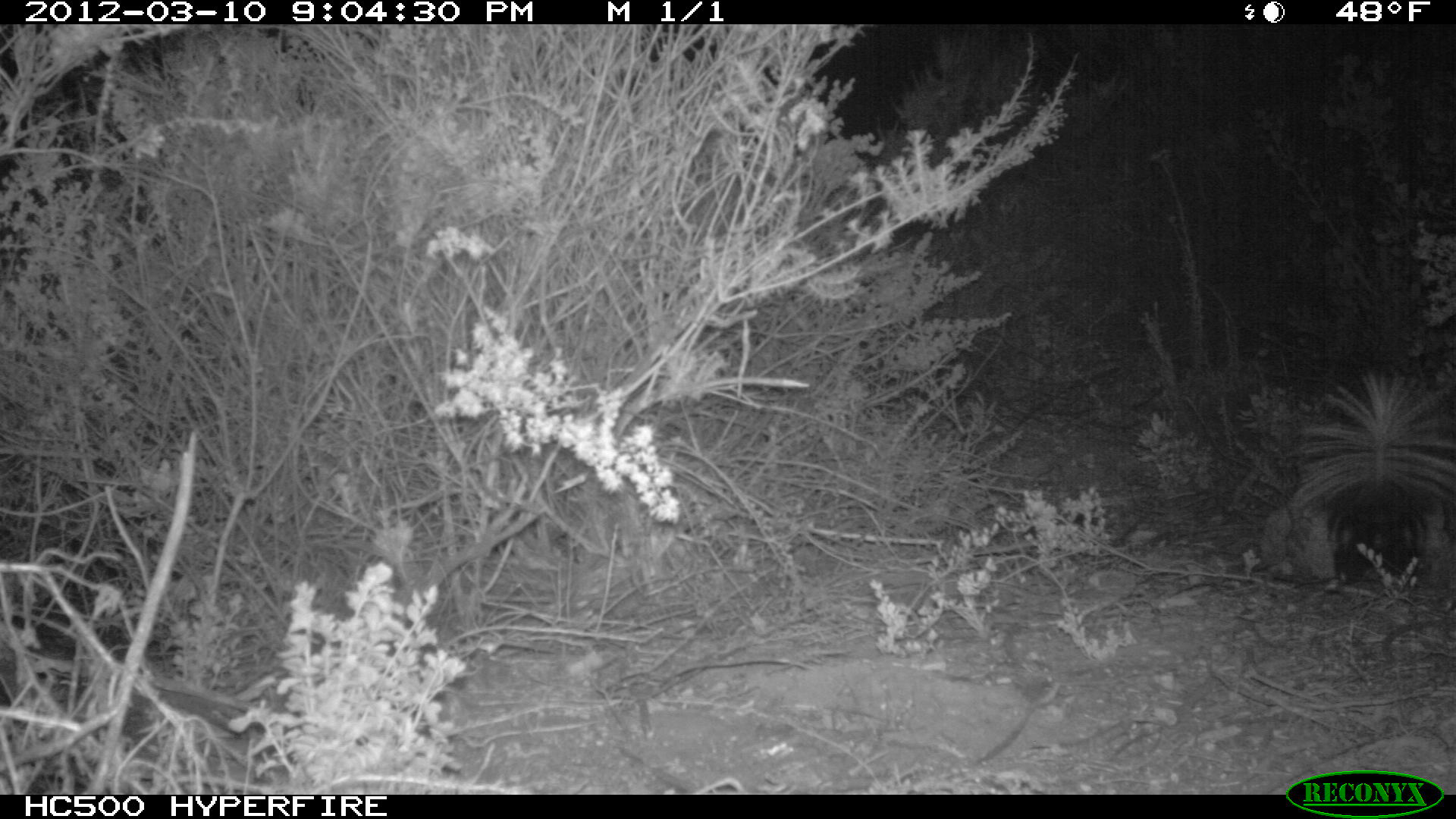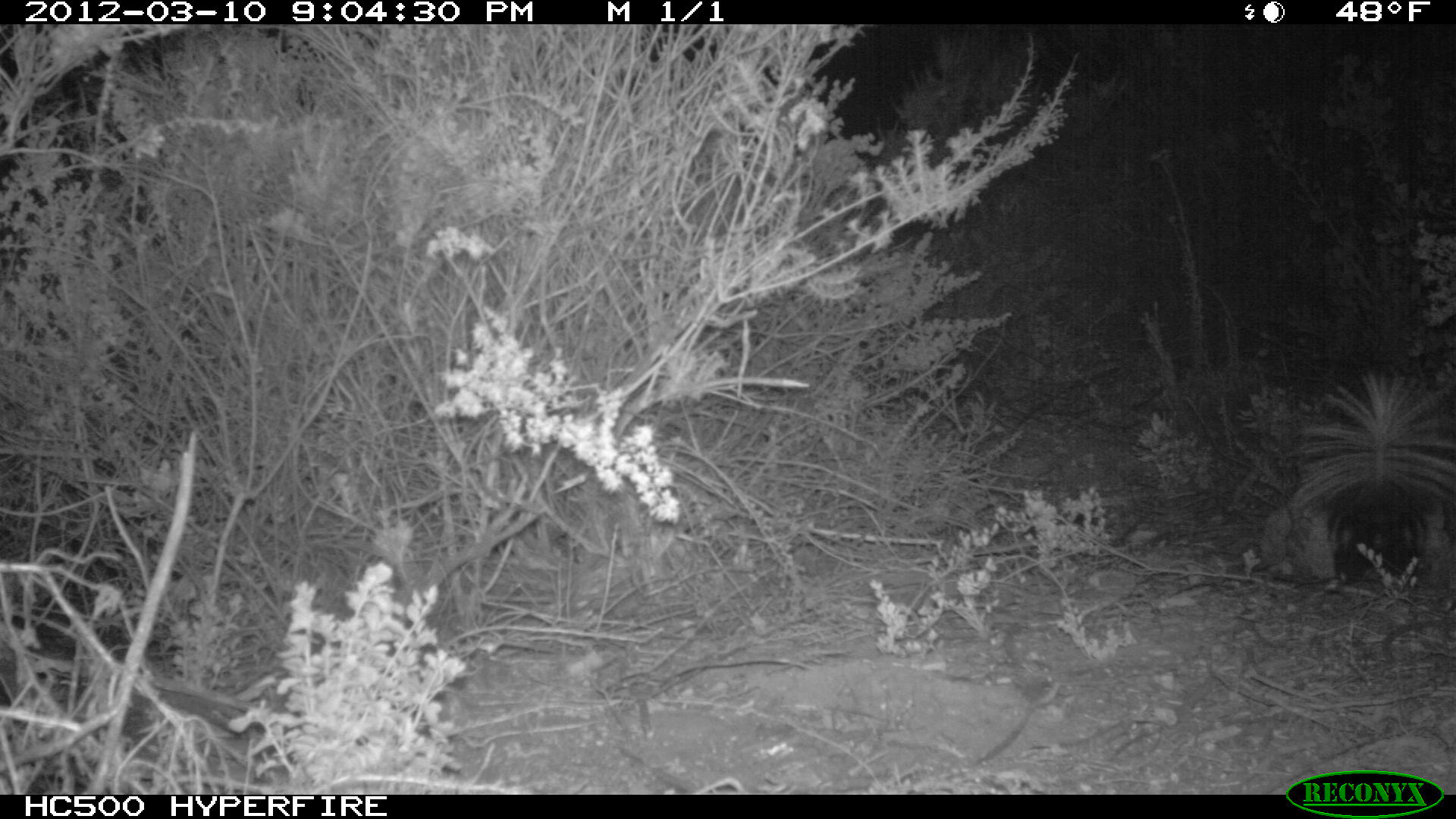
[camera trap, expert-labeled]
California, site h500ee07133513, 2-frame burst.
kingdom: Animalia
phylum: Chordata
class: Mammalia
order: Carnivora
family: Mephitidae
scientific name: Mephitidae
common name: skunk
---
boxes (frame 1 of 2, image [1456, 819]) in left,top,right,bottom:
skunk: 1290,368,1455,593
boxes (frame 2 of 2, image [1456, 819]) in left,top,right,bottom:
skunk: 1292,368,1455,588